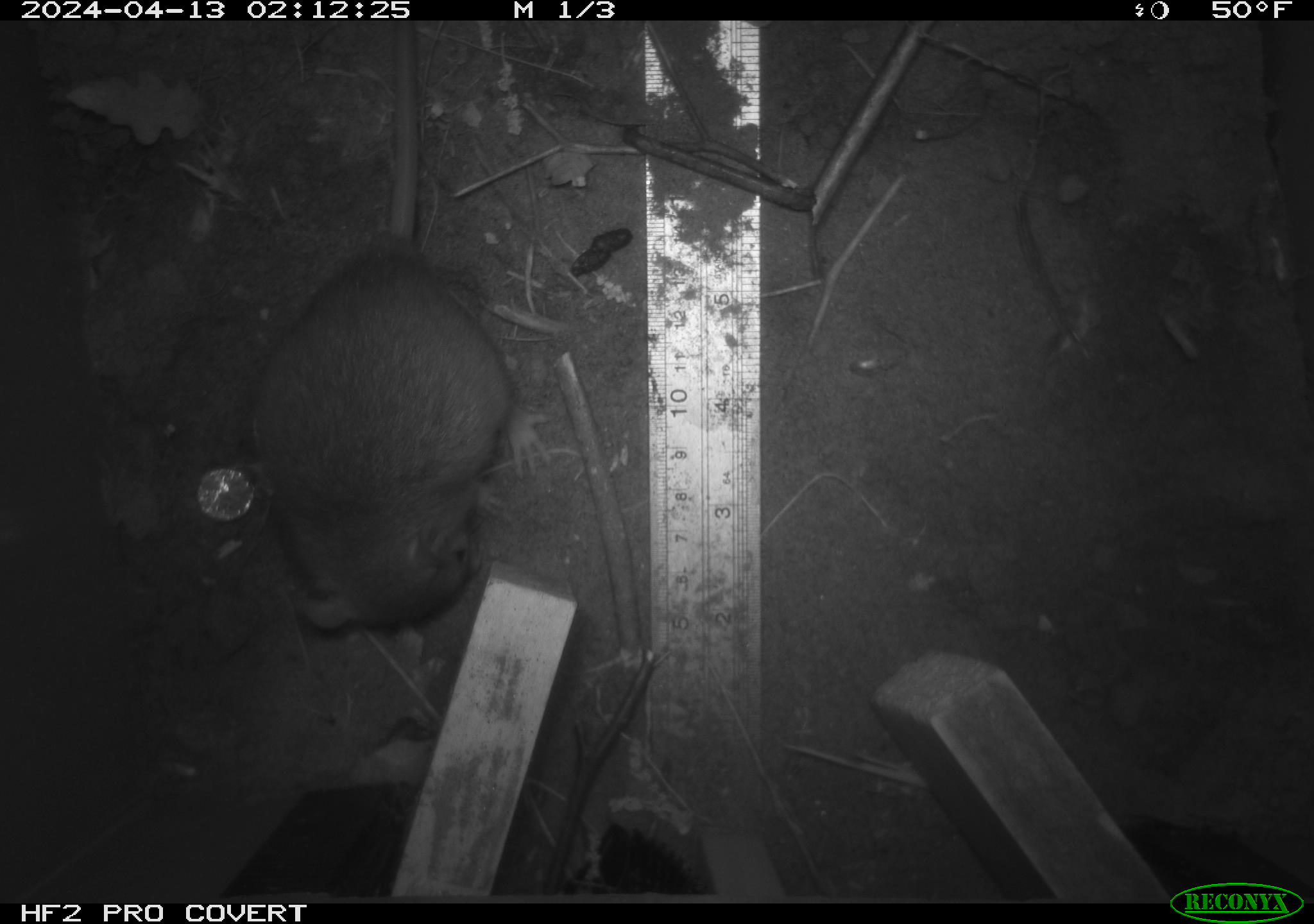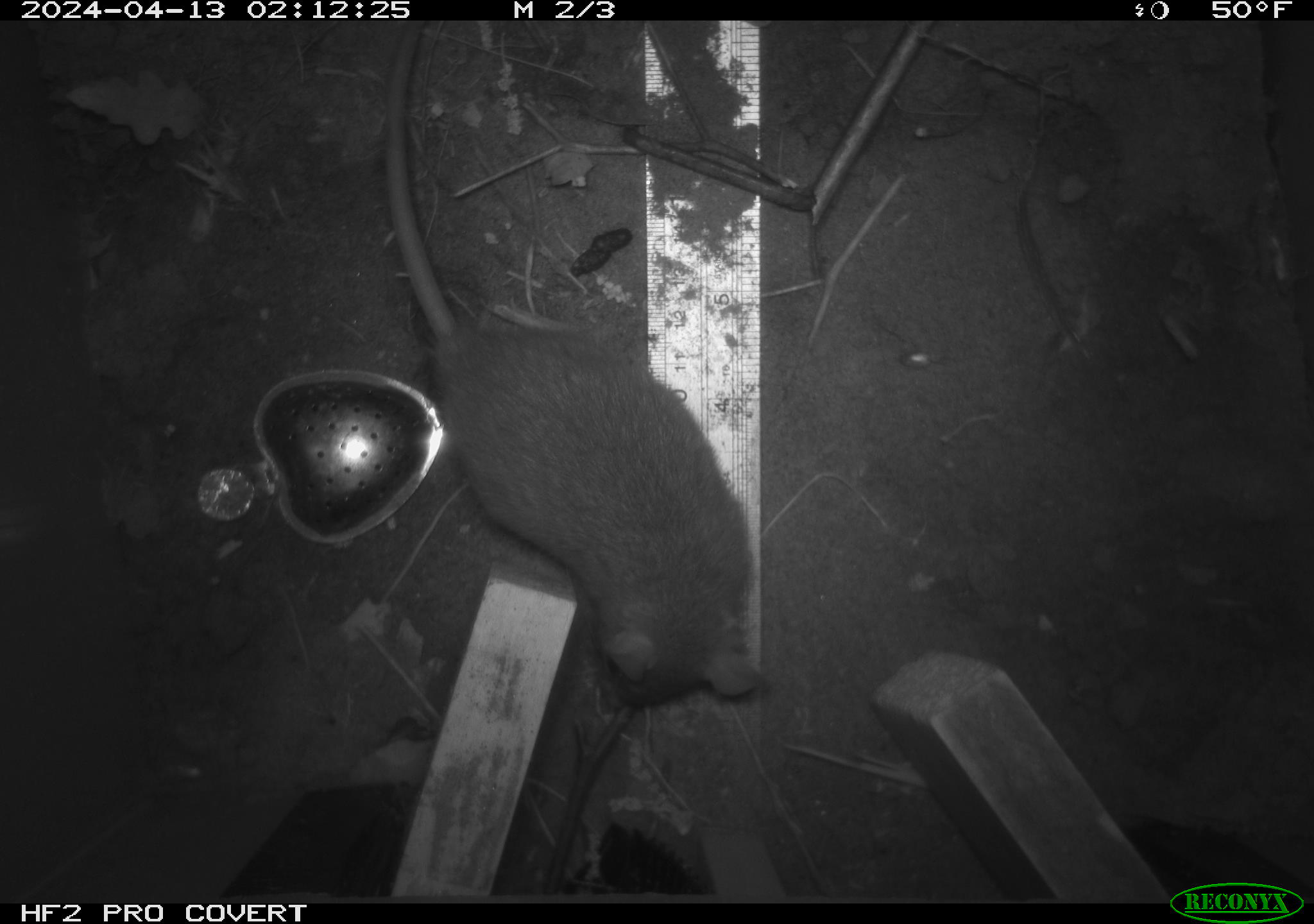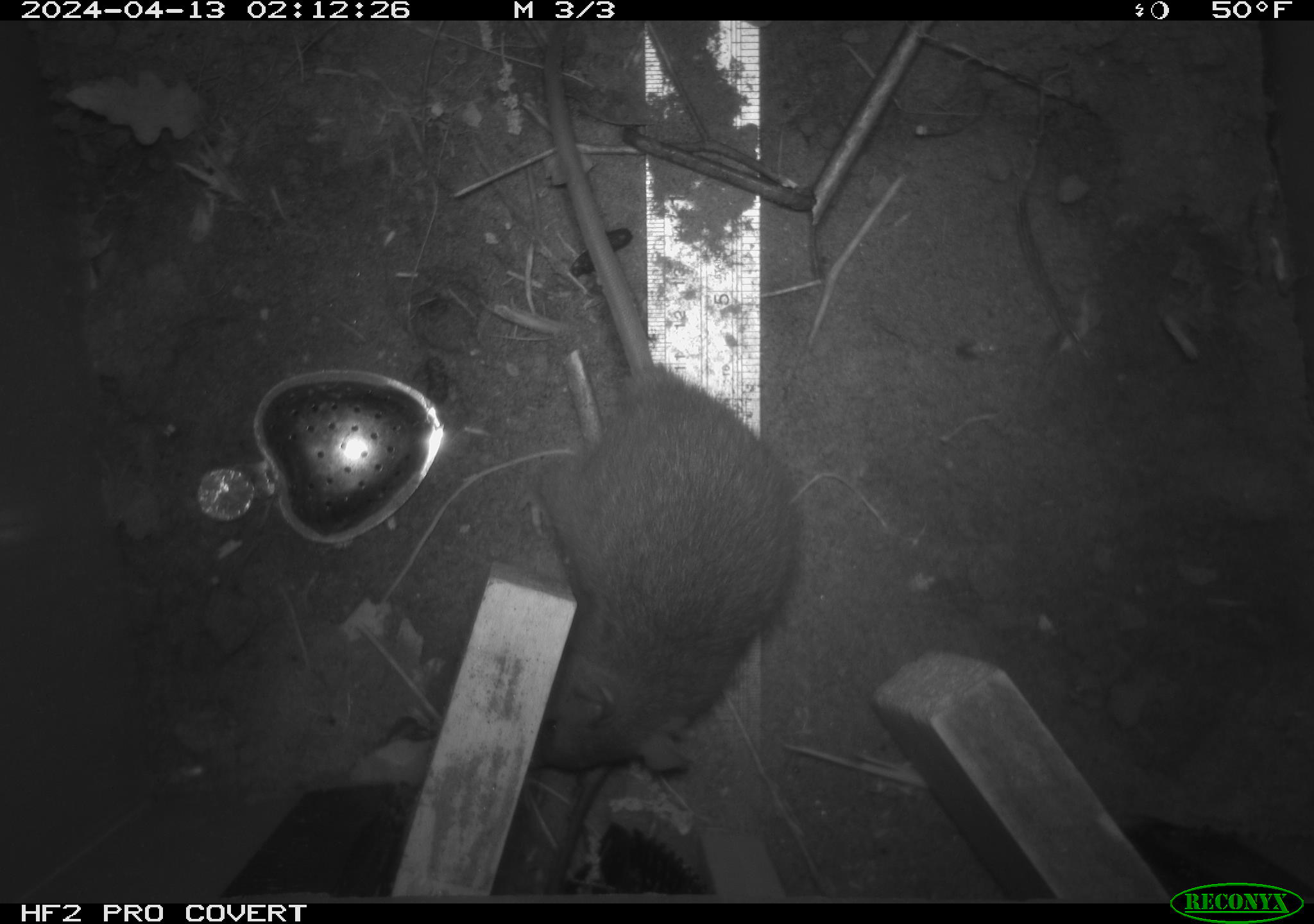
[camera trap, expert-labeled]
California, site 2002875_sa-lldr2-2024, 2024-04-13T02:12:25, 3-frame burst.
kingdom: Animalia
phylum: Chordata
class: Mammalia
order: Rodentia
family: Muridae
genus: Rattus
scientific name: Rattus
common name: rat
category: rattus species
Rattus species (rat) (Rattus).